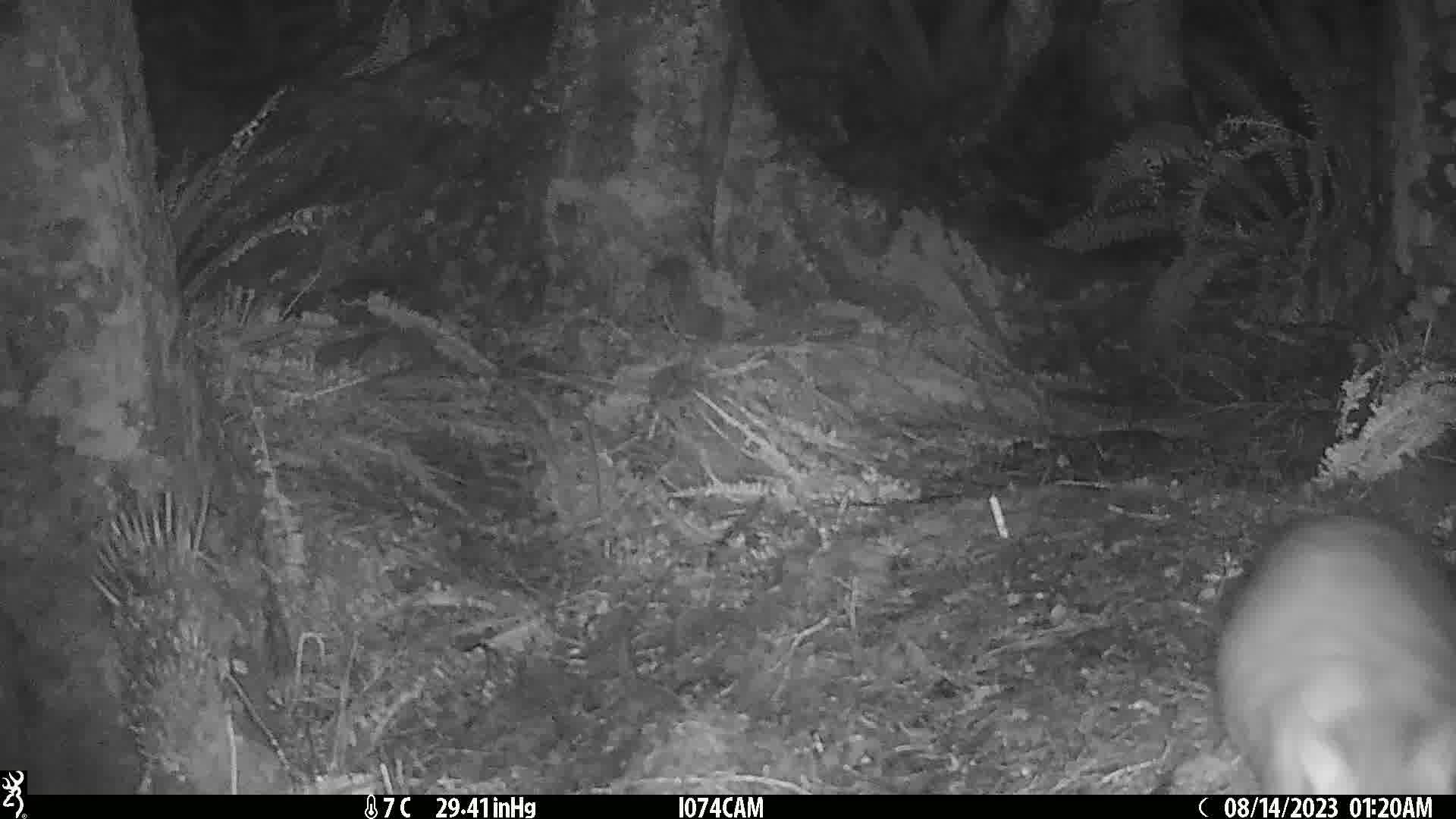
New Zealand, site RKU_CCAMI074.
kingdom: Animalia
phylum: Chordata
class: Mammalia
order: Diprotodontia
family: Phalangeridae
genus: Trichosurus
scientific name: Trichosurus vulpecula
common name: common brushtail possum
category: possum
Possum (common brushtail possum) (Trichosurus vulpecula).